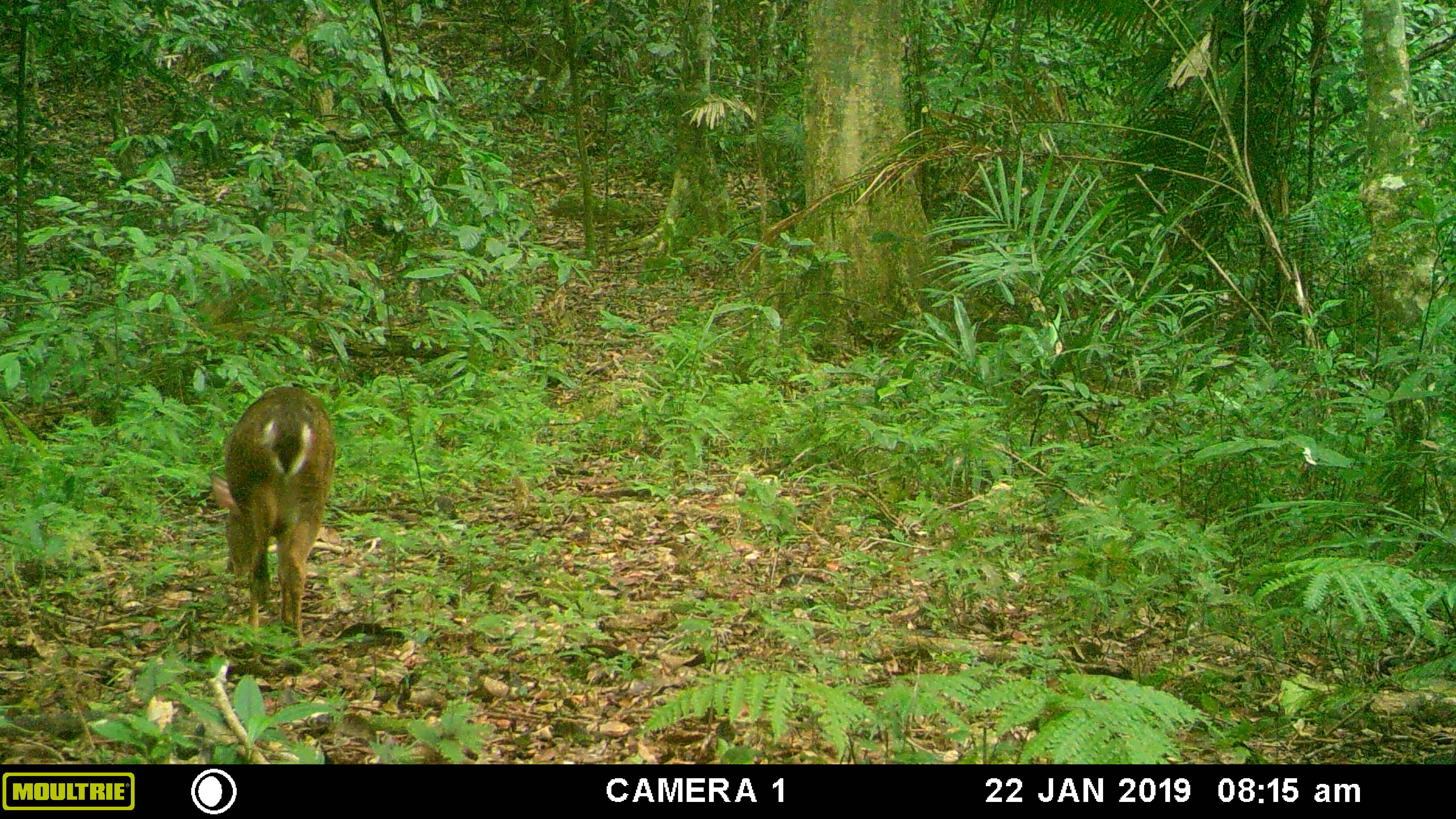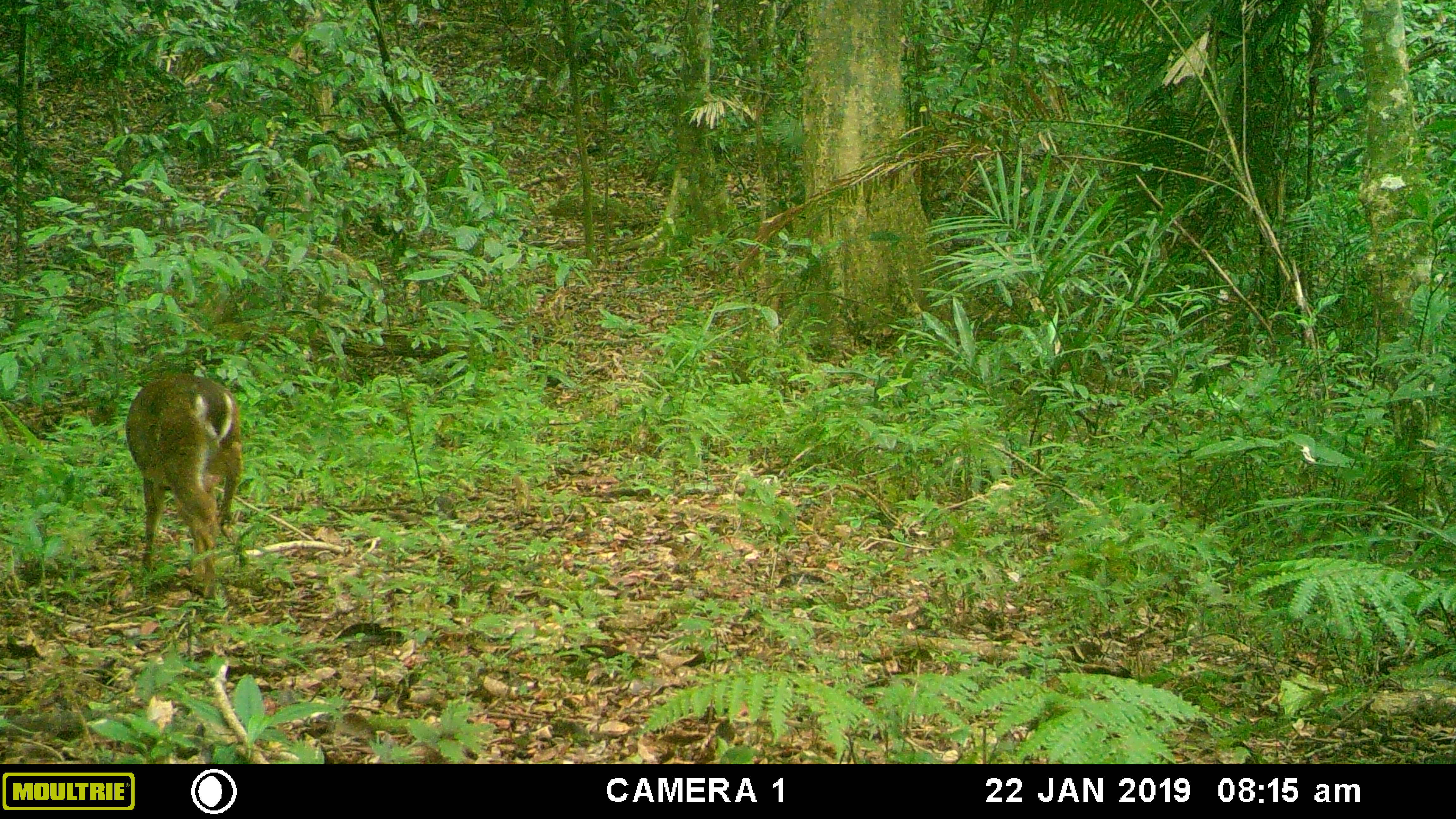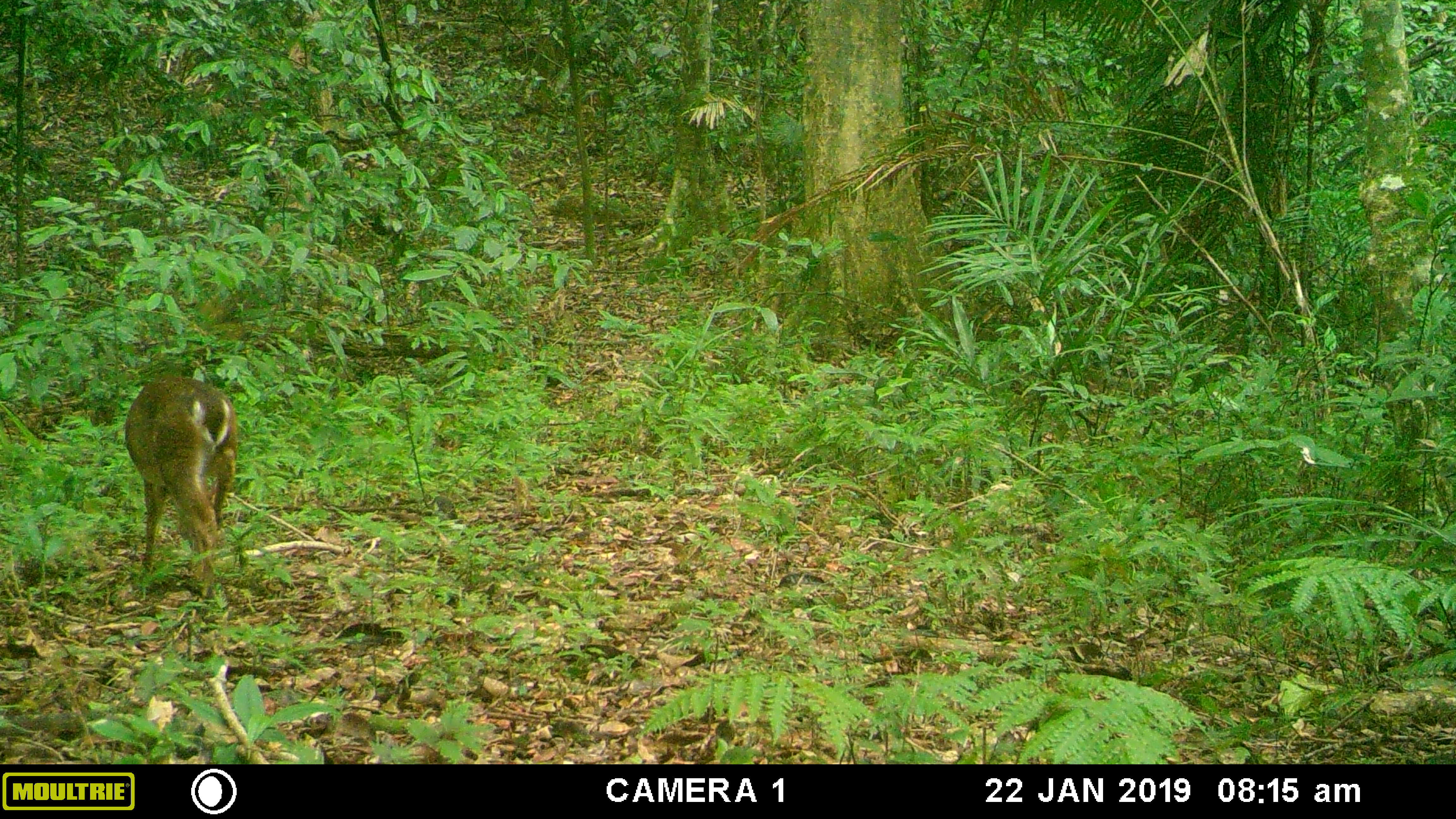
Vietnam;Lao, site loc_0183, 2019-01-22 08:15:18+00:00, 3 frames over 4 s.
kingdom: Animalia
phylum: Chordata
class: Mammalia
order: Artiodactyla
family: Cervidae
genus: Muntiacus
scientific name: Muntiacus vuquangensis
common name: large-antlered muntjac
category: large antlered muntjac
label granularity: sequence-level